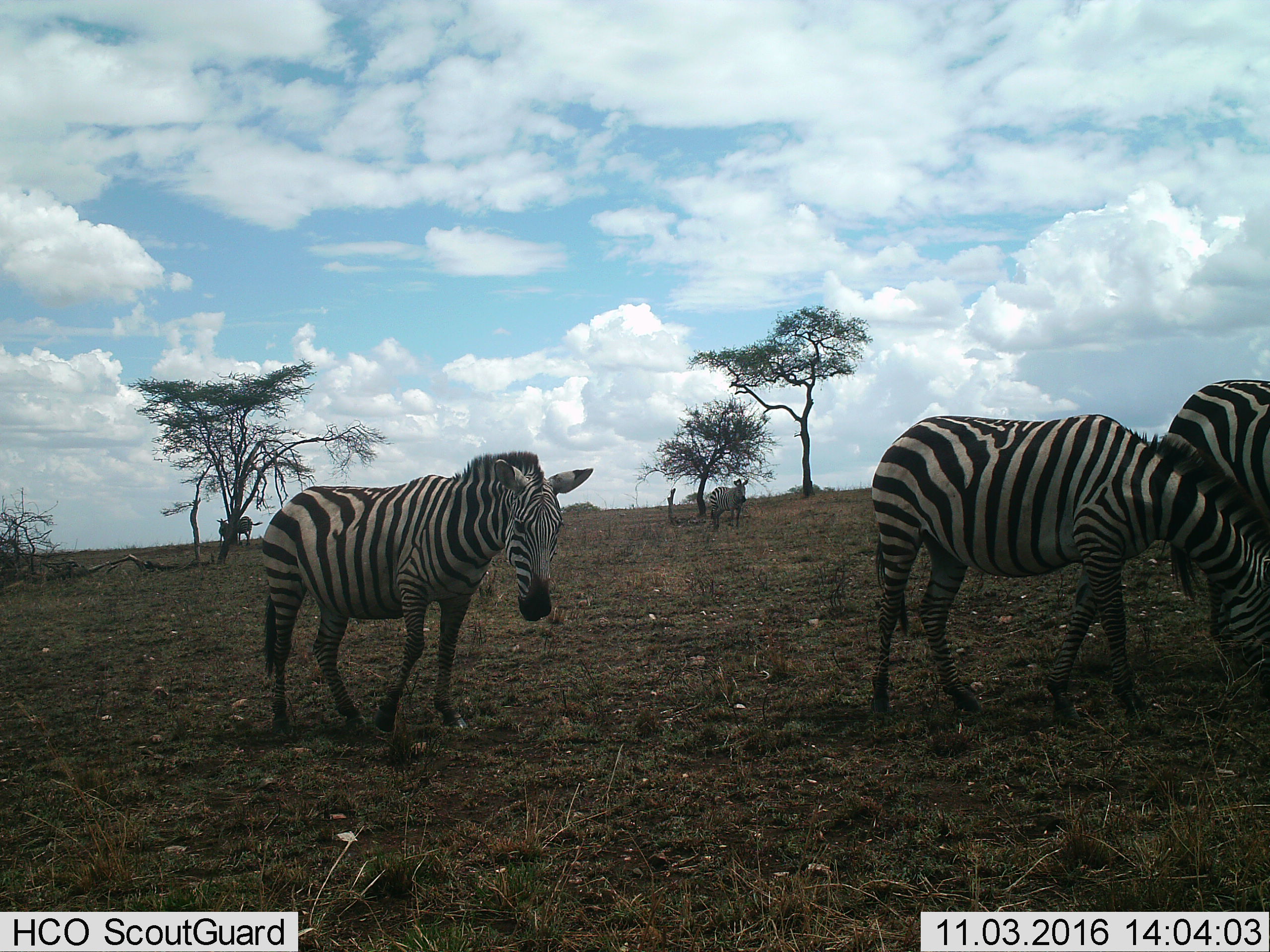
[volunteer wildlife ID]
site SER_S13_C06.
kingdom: Animalia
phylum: Chordata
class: Mammalia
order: Perissodactyla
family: Equidae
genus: Equus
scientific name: Equus quagga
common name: plains zebra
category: zebraplains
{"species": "zebraplains (plains zebra) (Equus quagga)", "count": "5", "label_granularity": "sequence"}